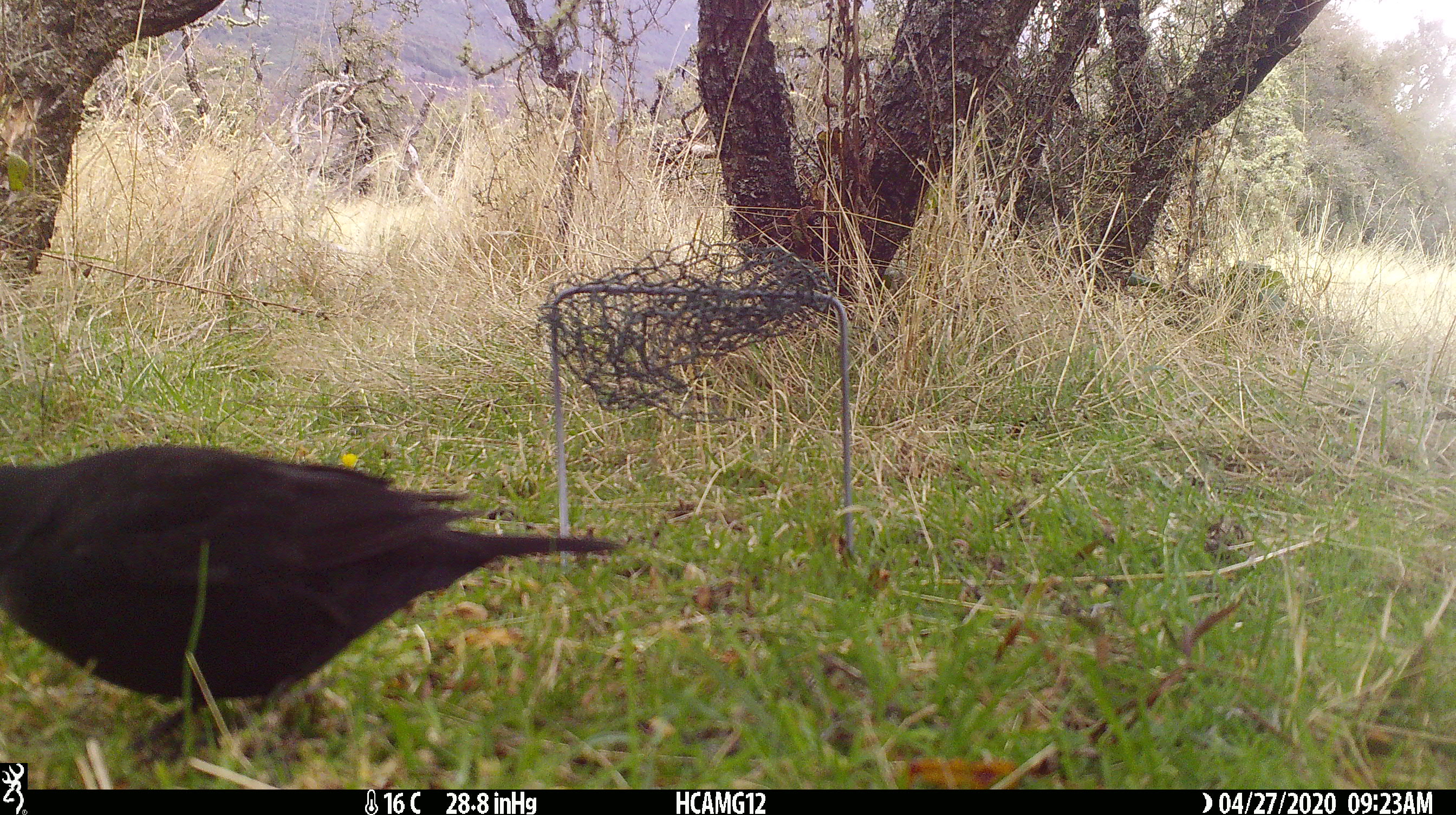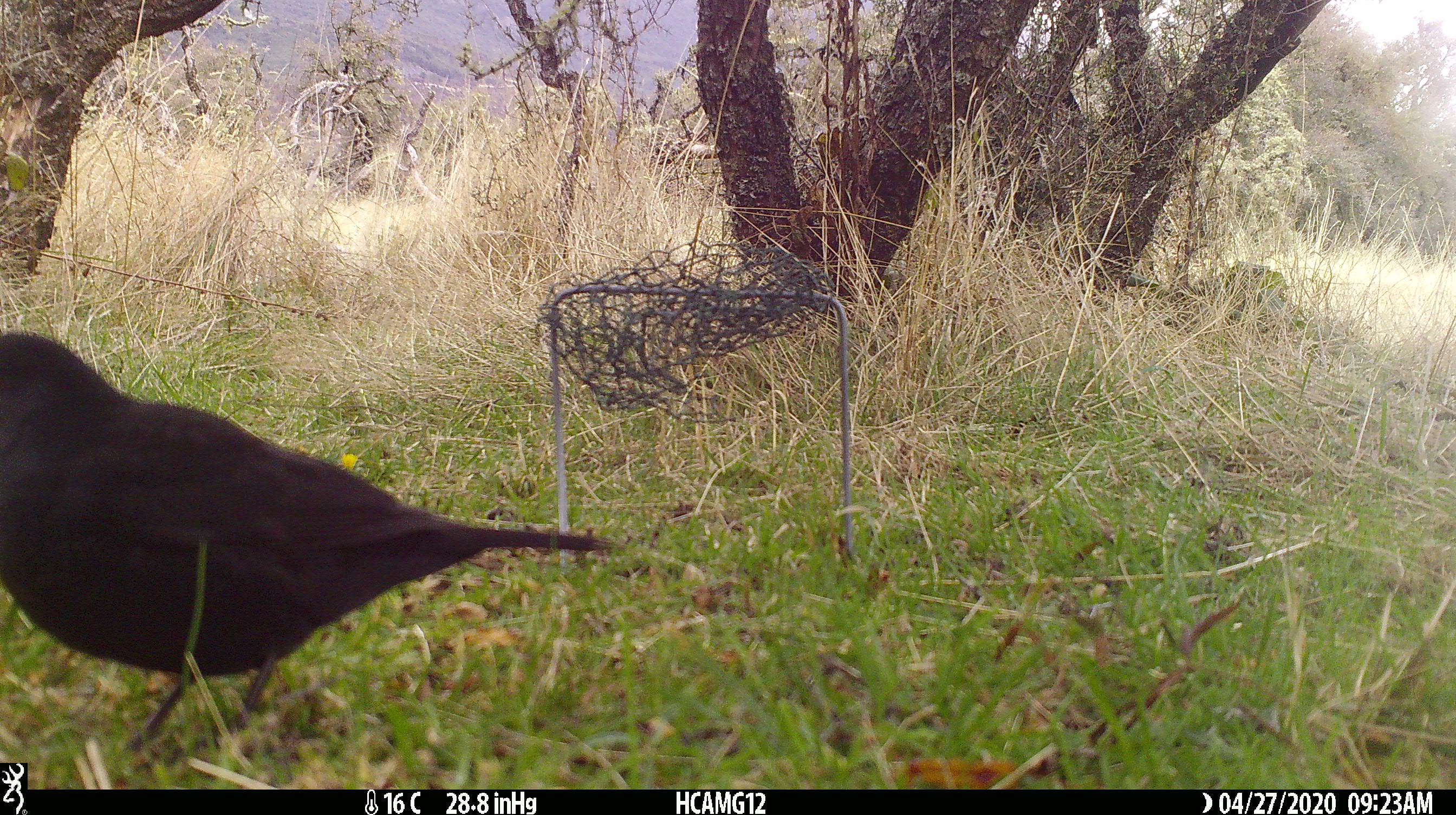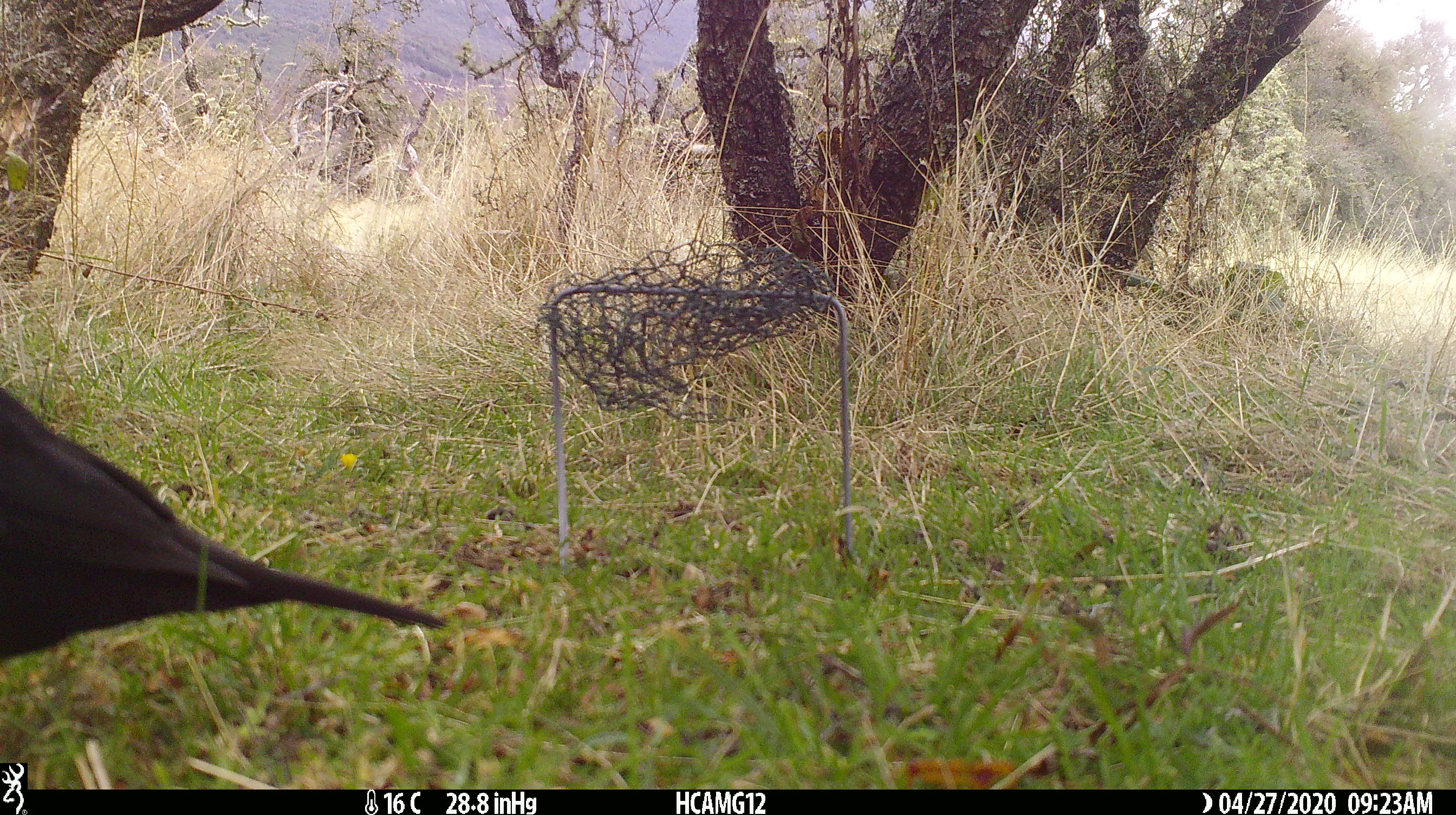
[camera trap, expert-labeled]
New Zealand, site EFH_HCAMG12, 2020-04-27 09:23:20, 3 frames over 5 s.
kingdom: Animalia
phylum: Chordata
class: Aves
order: Passeriformes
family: Turdidae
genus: Turdus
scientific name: Turdus merula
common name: eurasian blackbird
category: blackbird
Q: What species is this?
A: Blackbird (eurasian blackbird) (Turdus merula).